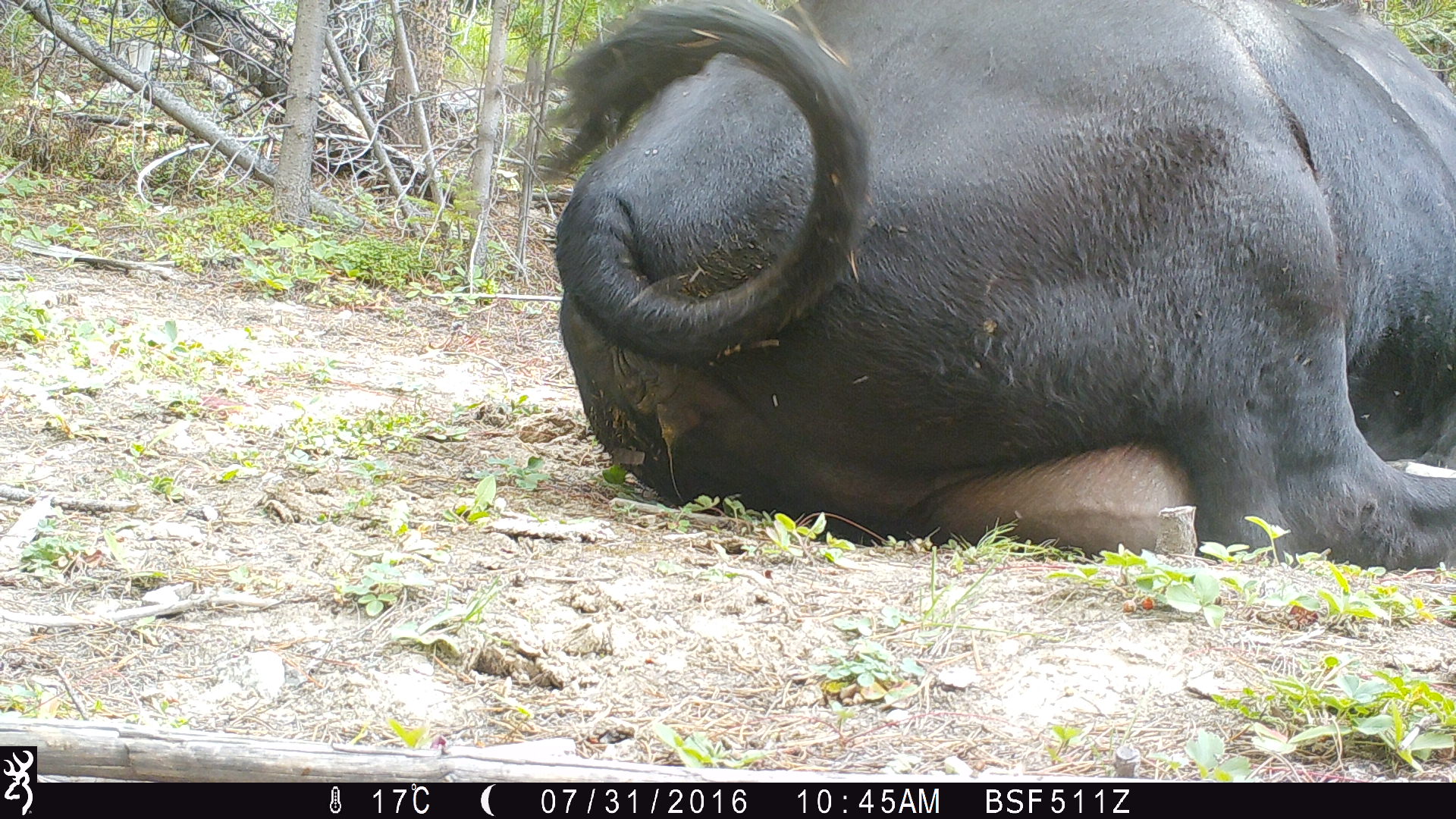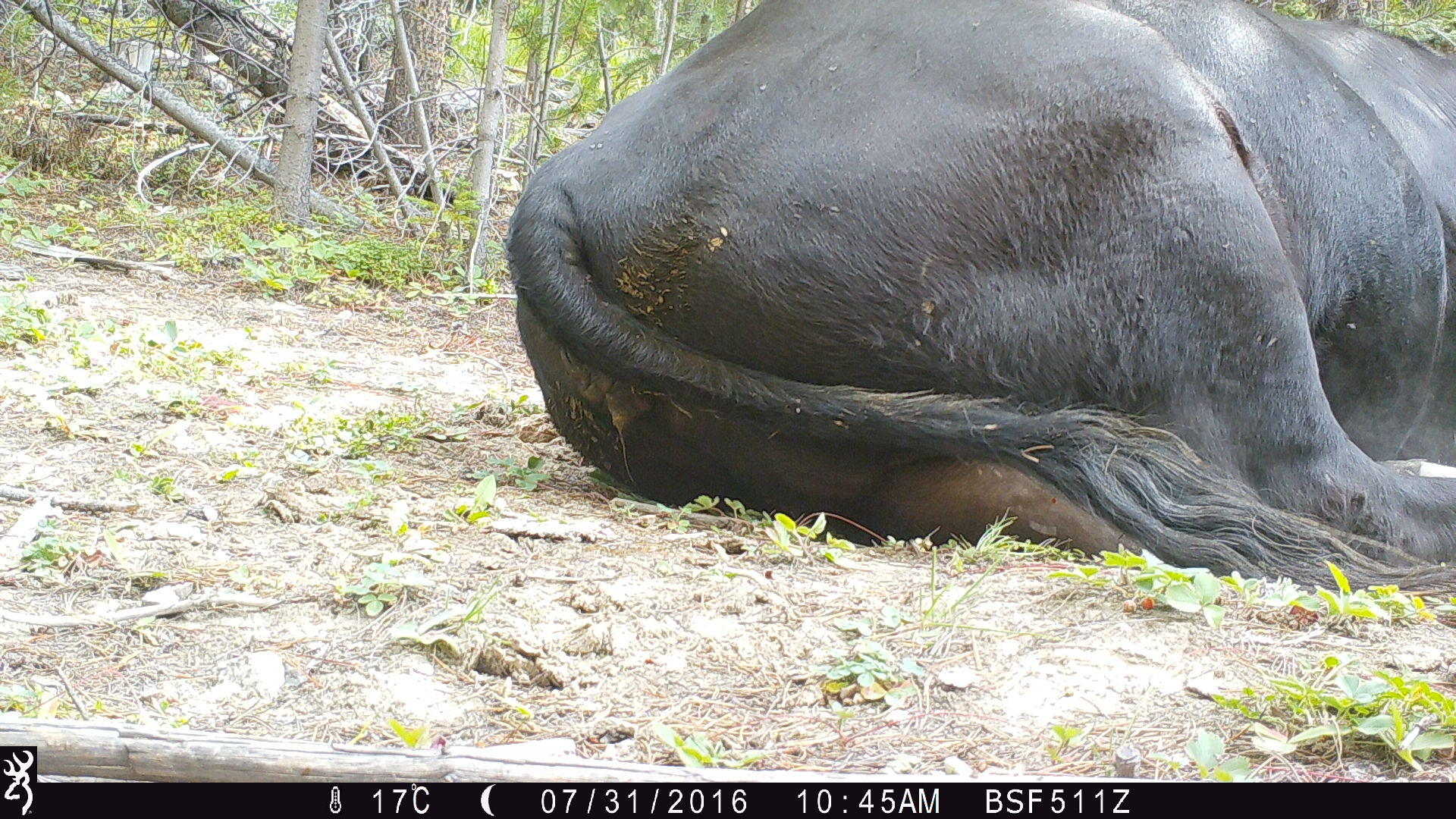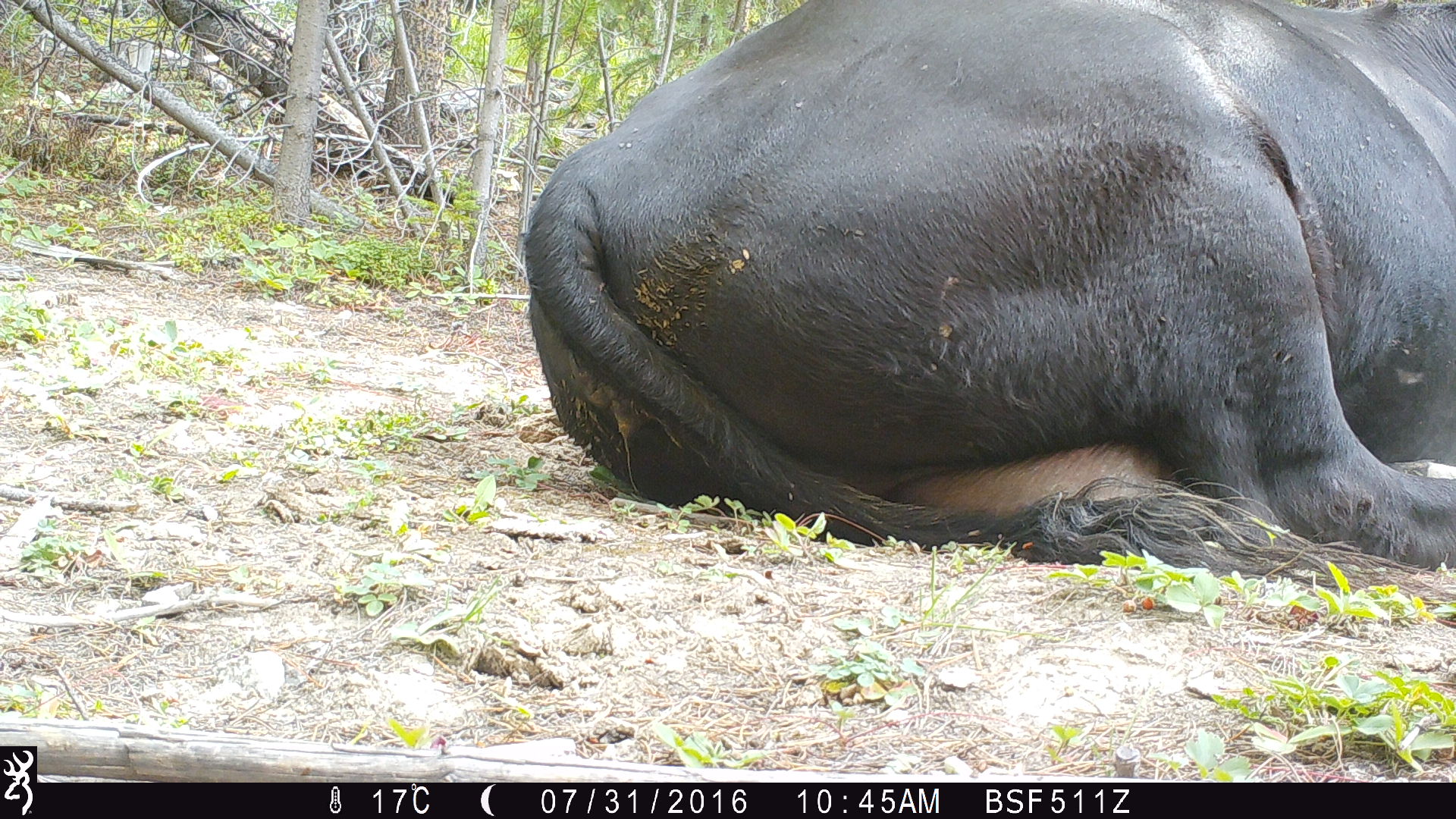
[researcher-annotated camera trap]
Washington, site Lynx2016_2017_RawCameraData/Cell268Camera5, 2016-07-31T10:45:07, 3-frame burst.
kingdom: Animalia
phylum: Chordata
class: Mammalia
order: Artiodactyla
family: Bovidae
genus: Bos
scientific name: Bos taurus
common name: domestic cattle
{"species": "domestic cattle (Bos taurus)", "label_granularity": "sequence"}